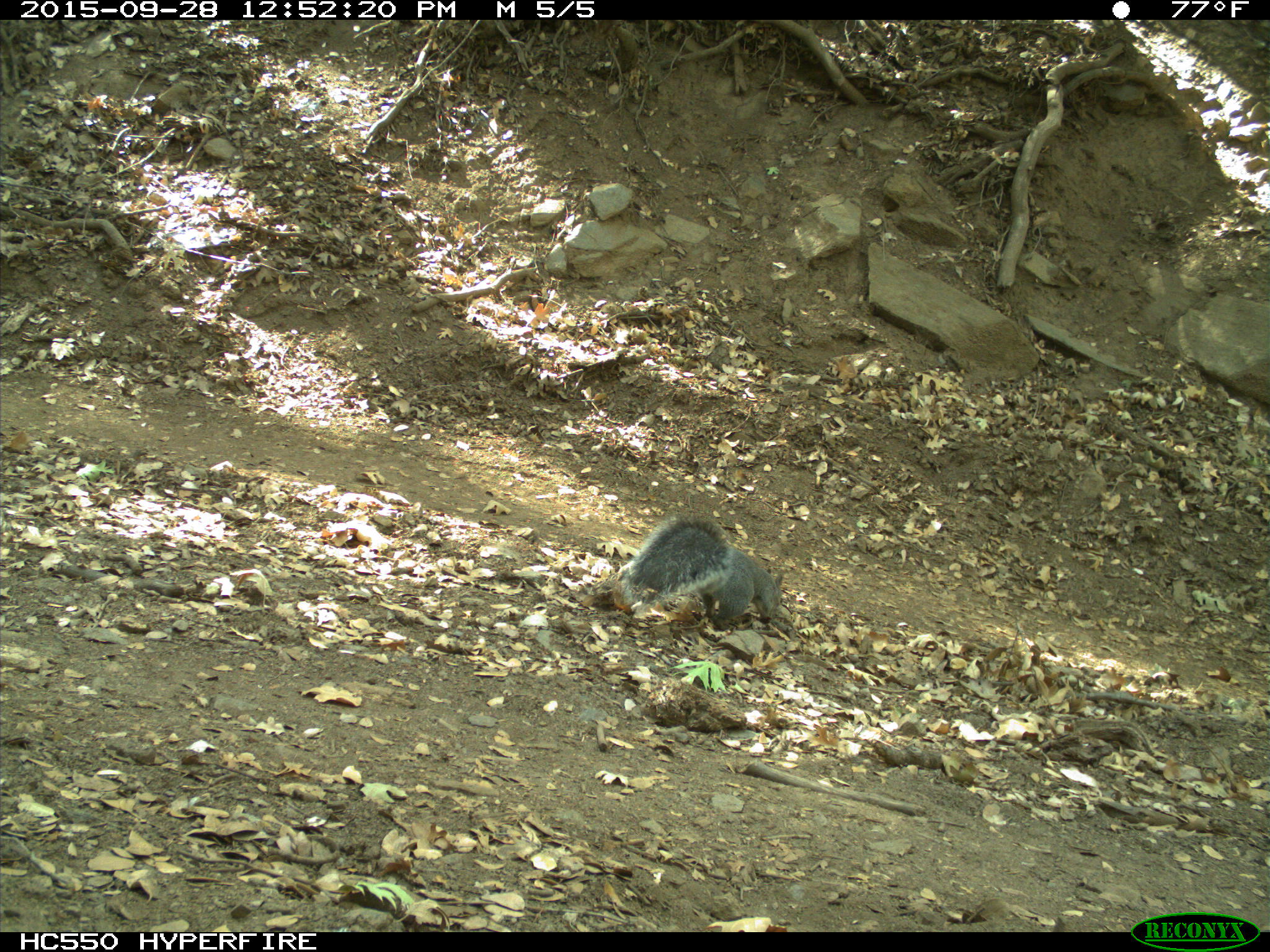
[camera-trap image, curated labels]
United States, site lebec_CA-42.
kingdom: Animalia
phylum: Chordata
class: Mammalia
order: Rodentia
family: Sciuridae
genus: Sciurus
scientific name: Sciurus carolinensis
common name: eastern gray squirrel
Sciurus carolinensis (eastern gray squirrel).